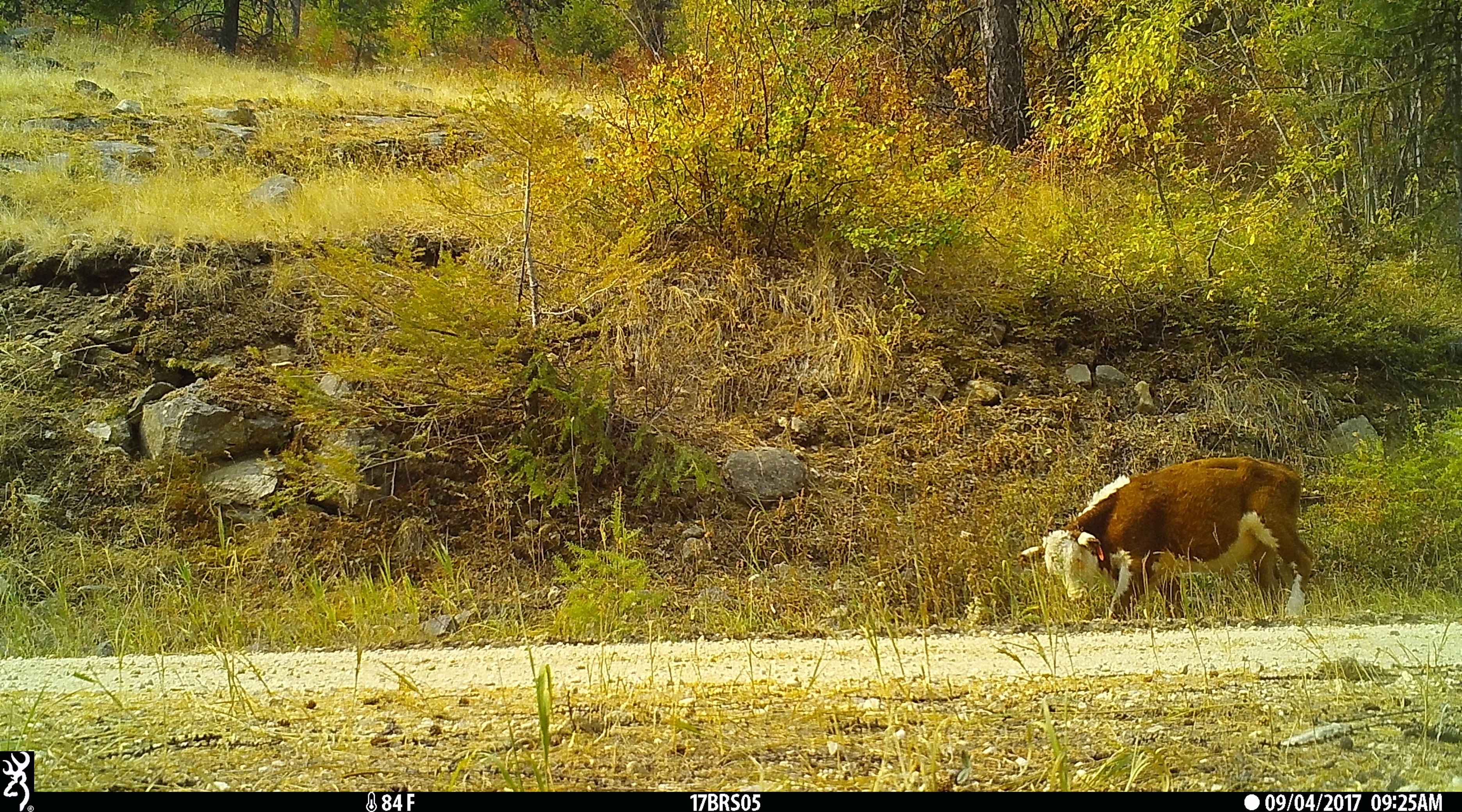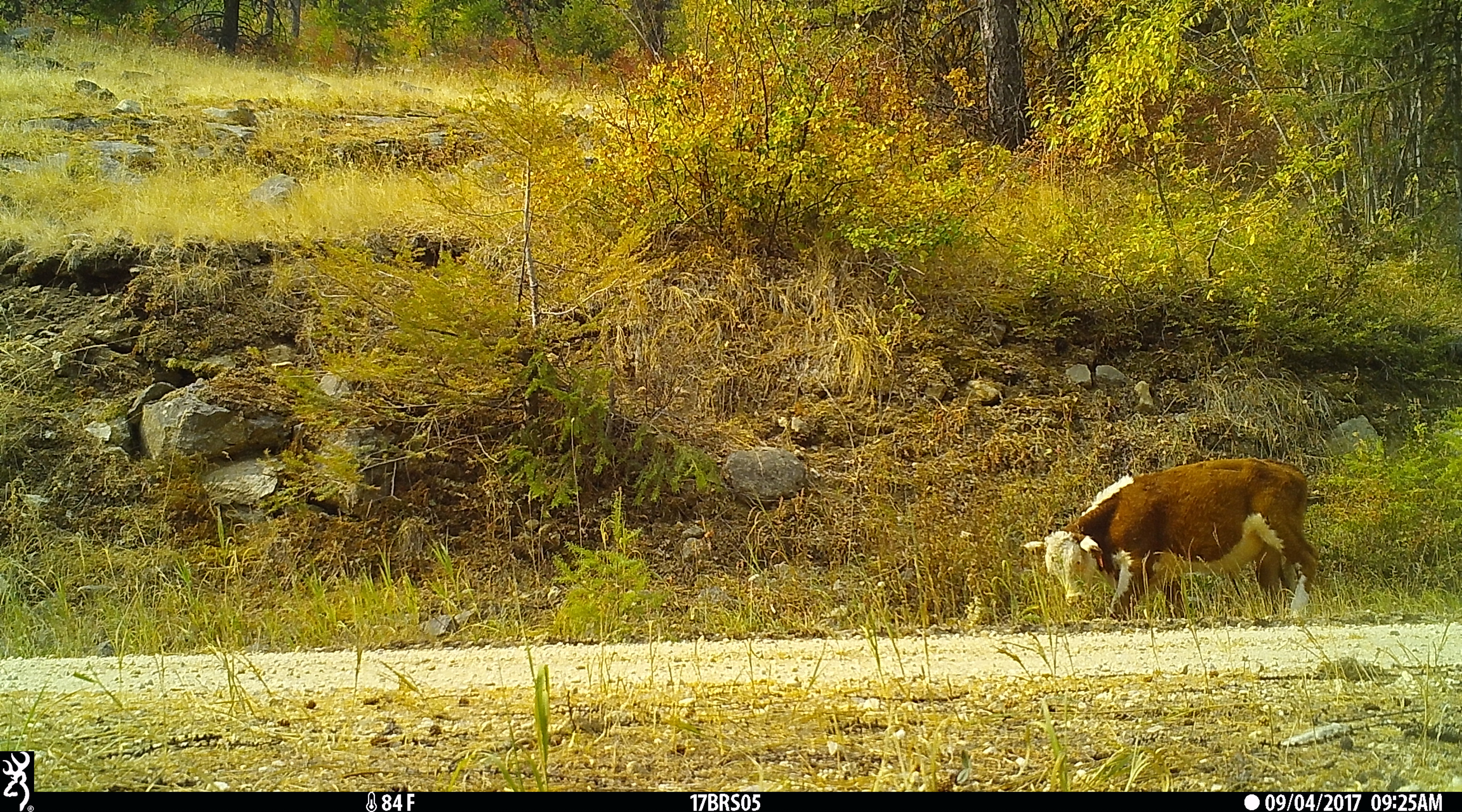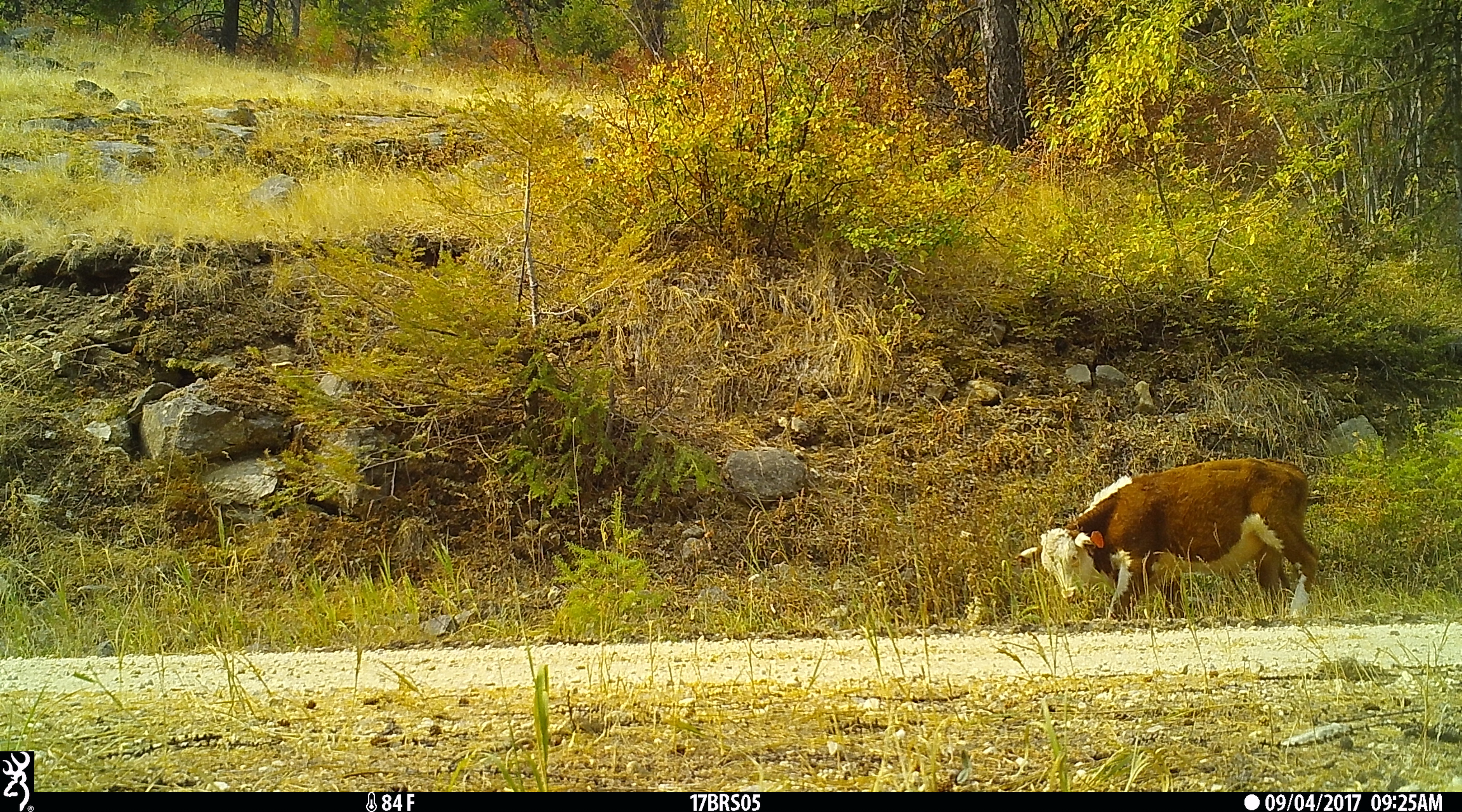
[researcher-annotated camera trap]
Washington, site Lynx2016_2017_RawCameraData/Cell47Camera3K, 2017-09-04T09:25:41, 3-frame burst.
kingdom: Animalia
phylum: Chordata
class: Mammalia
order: Artiodactyla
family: Bovidae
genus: Bos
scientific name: Bos taurus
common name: domestic cattle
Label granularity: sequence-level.